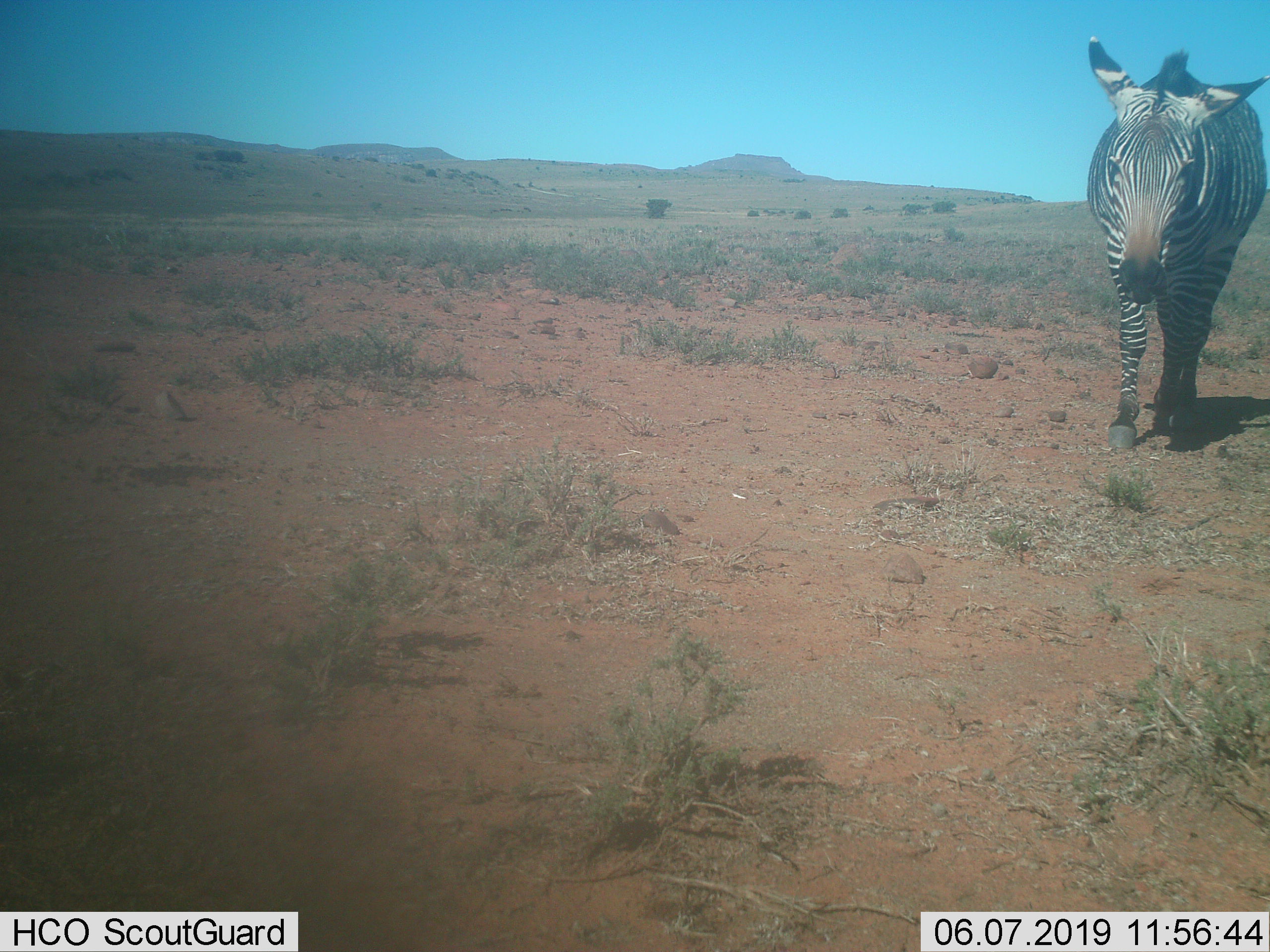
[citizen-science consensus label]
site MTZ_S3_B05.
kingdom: Animalia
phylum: Chordata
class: Mammalia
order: Perissodactyla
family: Equidae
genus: Equus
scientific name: Equus zebra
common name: mountain zebra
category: zebramountain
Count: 1.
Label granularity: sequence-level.